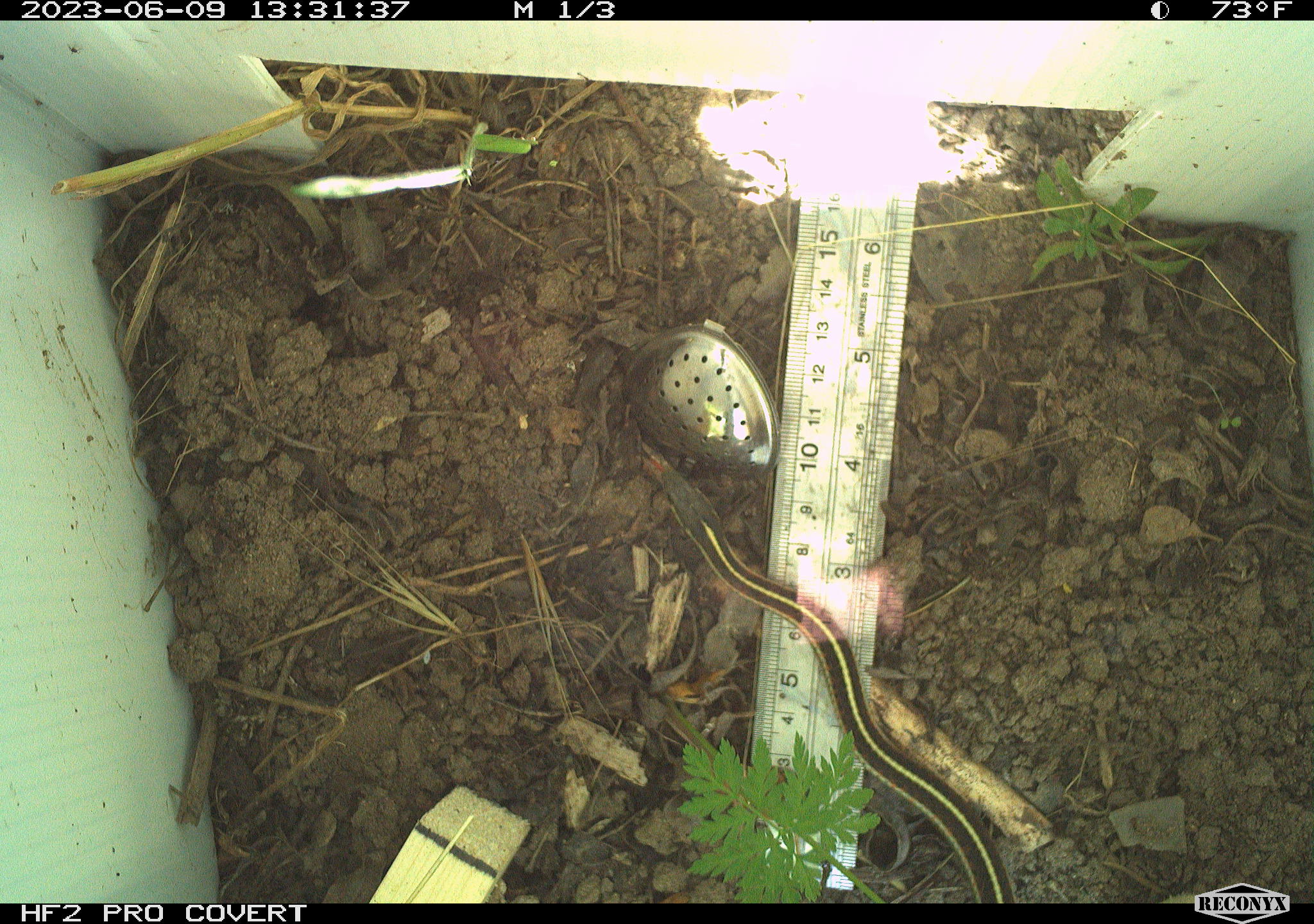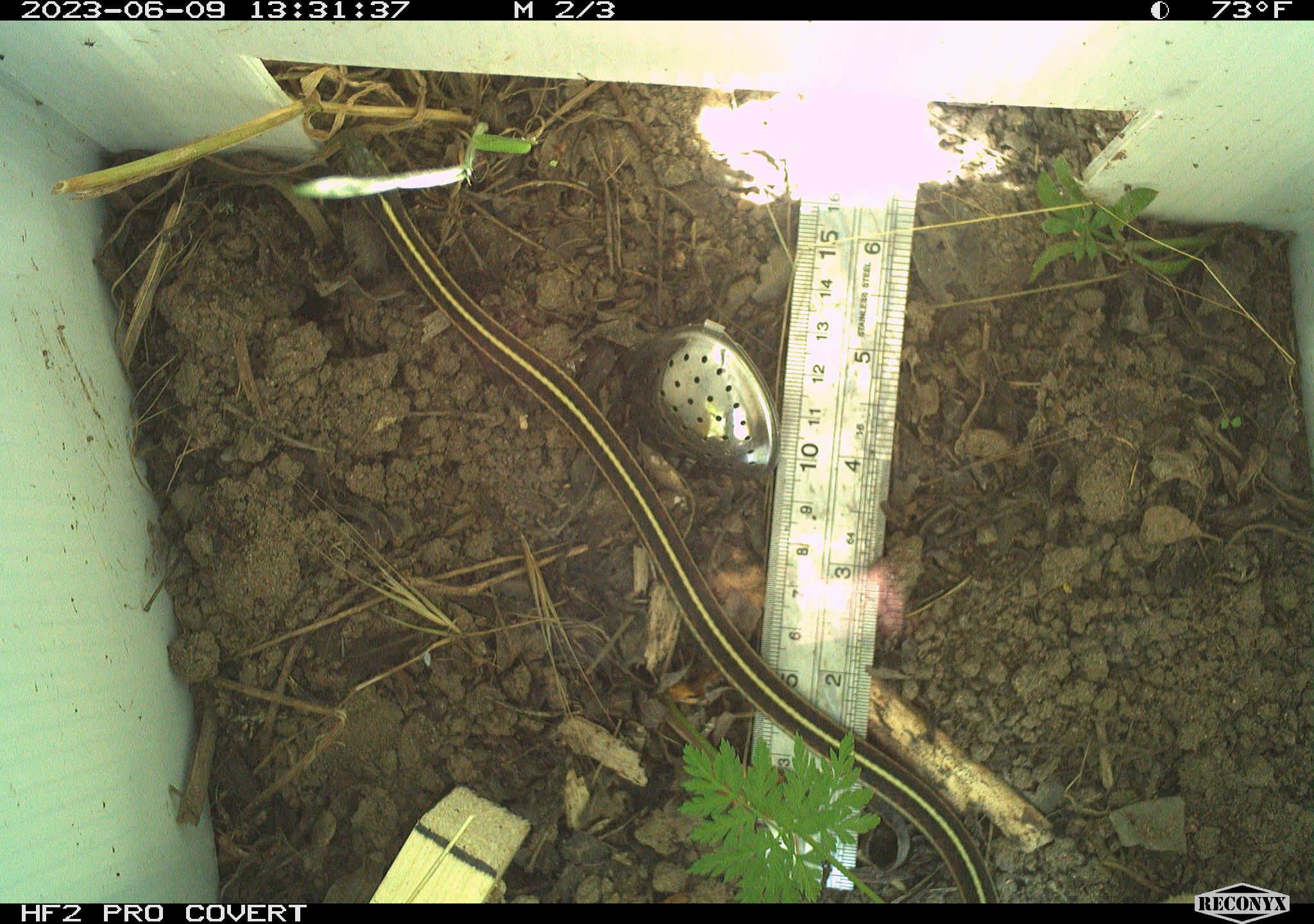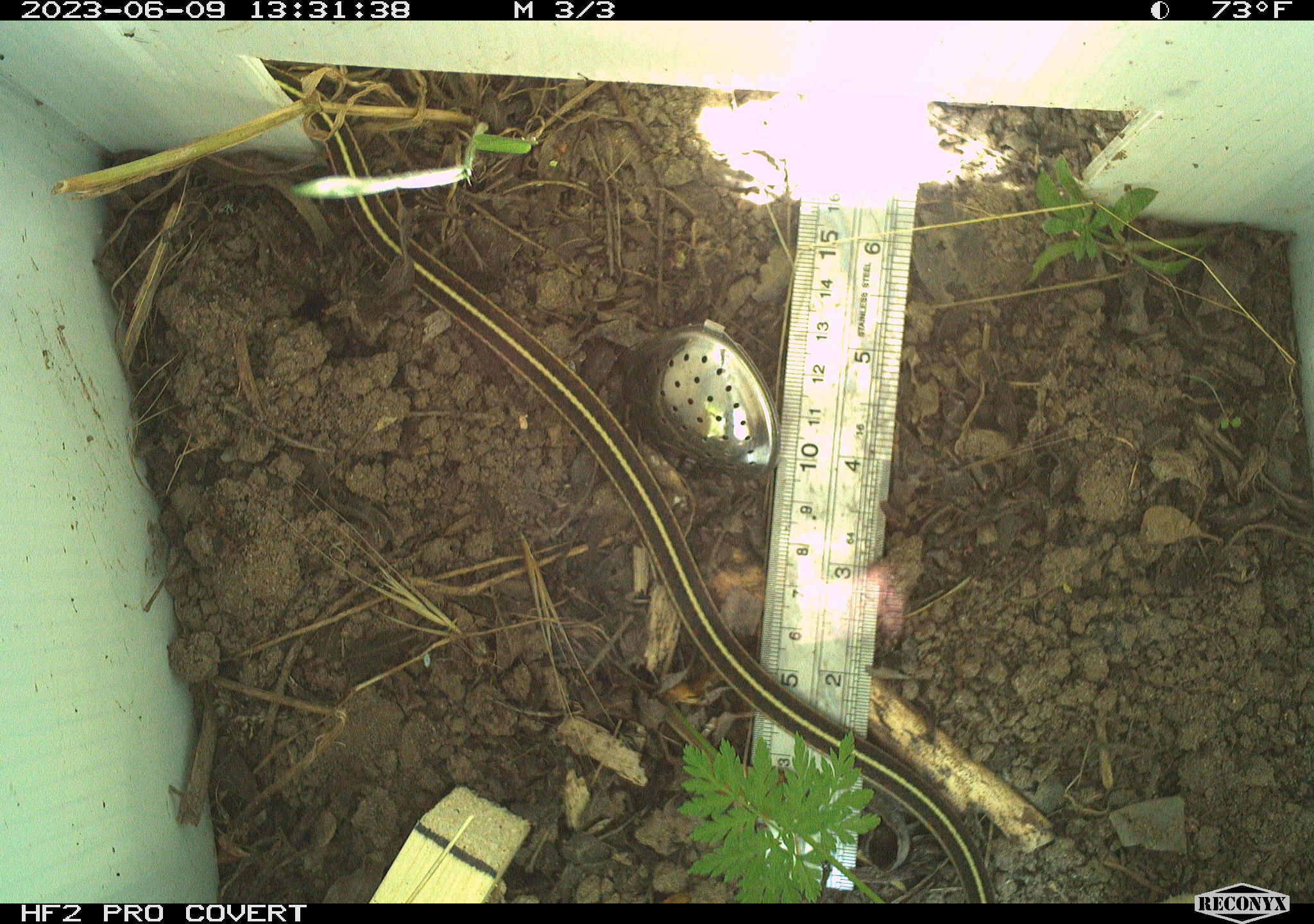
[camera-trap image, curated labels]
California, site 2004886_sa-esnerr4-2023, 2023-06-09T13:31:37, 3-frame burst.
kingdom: Animalia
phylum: Chordata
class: Reptilia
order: Squamata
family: Colubridae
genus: Thamnophis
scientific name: Thamnophis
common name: american gartersnakes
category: thamnophis species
Thamnophis species (american gartersnakes) (Thamnophis).